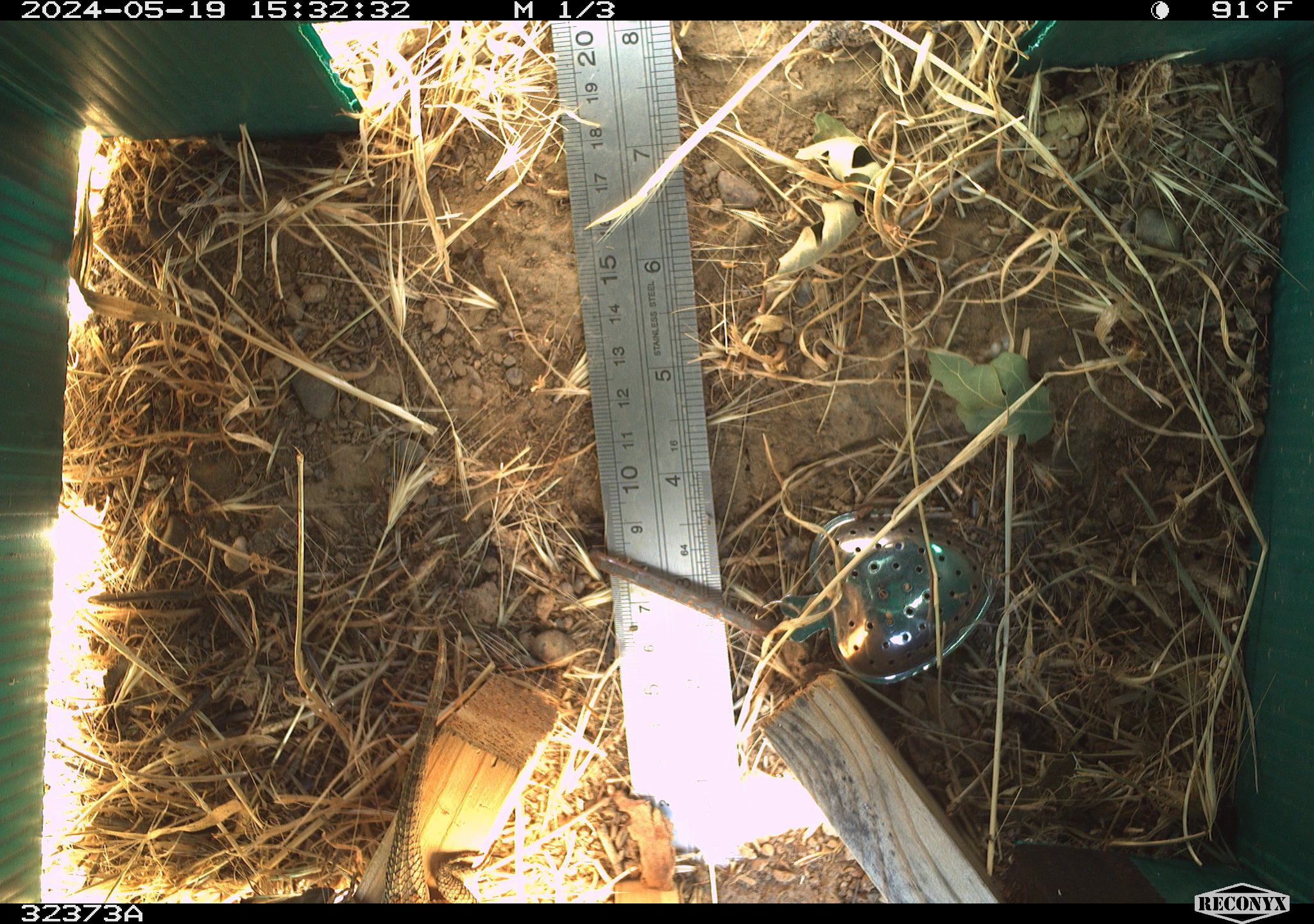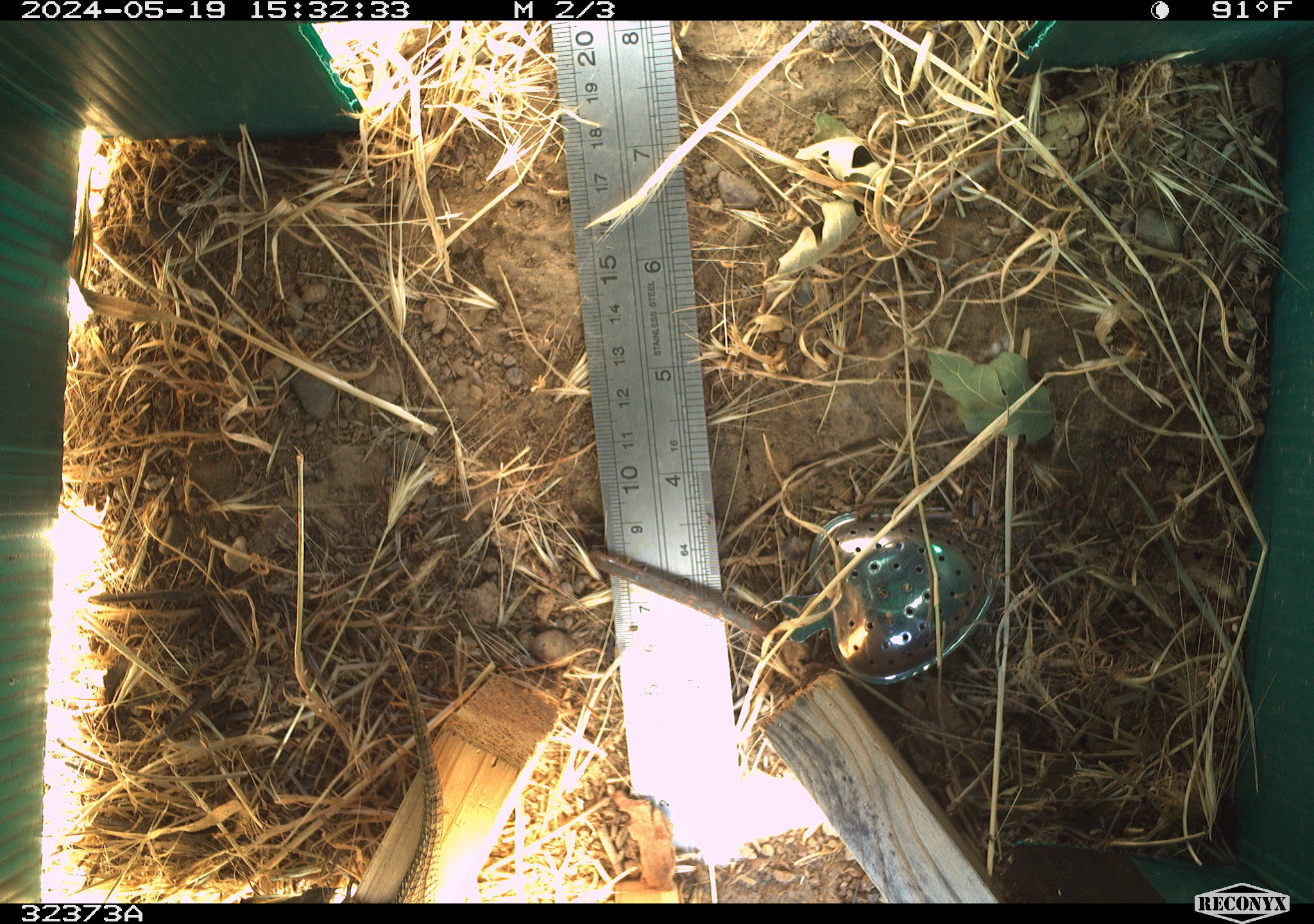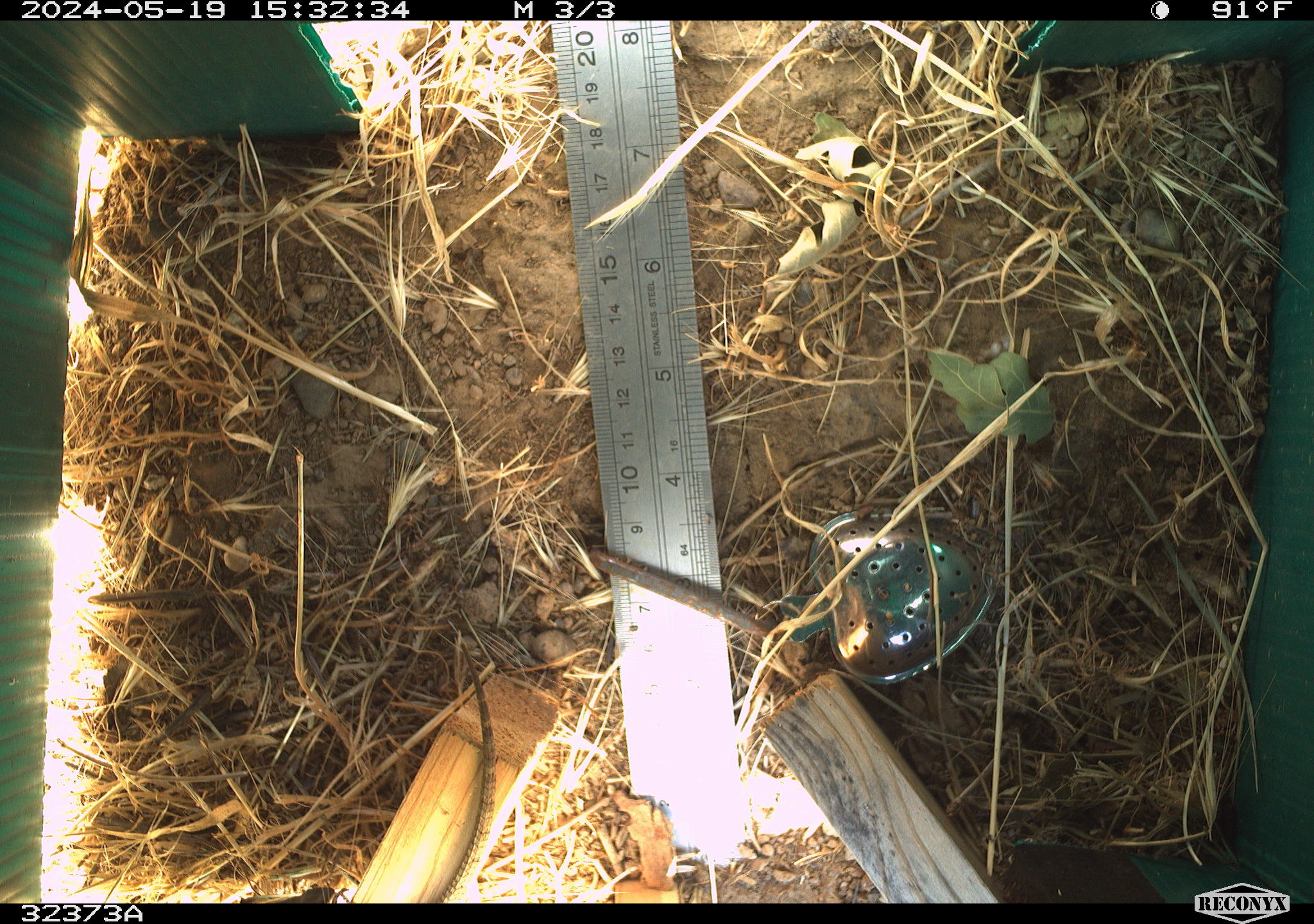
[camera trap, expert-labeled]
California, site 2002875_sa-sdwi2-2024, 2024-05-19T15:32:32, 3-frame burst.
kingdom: Animalia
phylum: Chordata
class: Reptilia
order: Squamata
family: Phrynosomatidae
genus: Sceloporus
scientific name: Sceloporus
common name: spiny lizards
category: sceloporus species